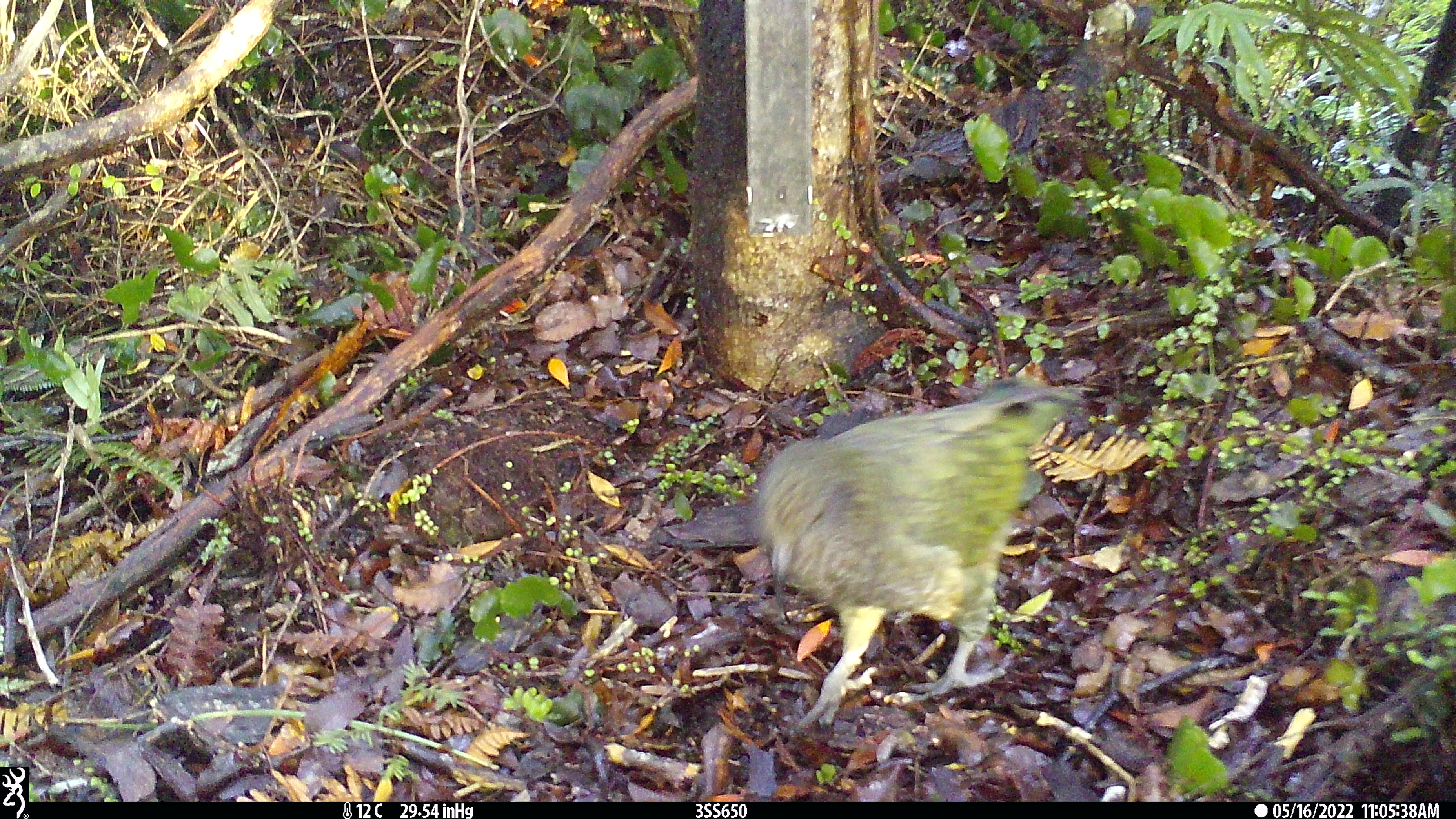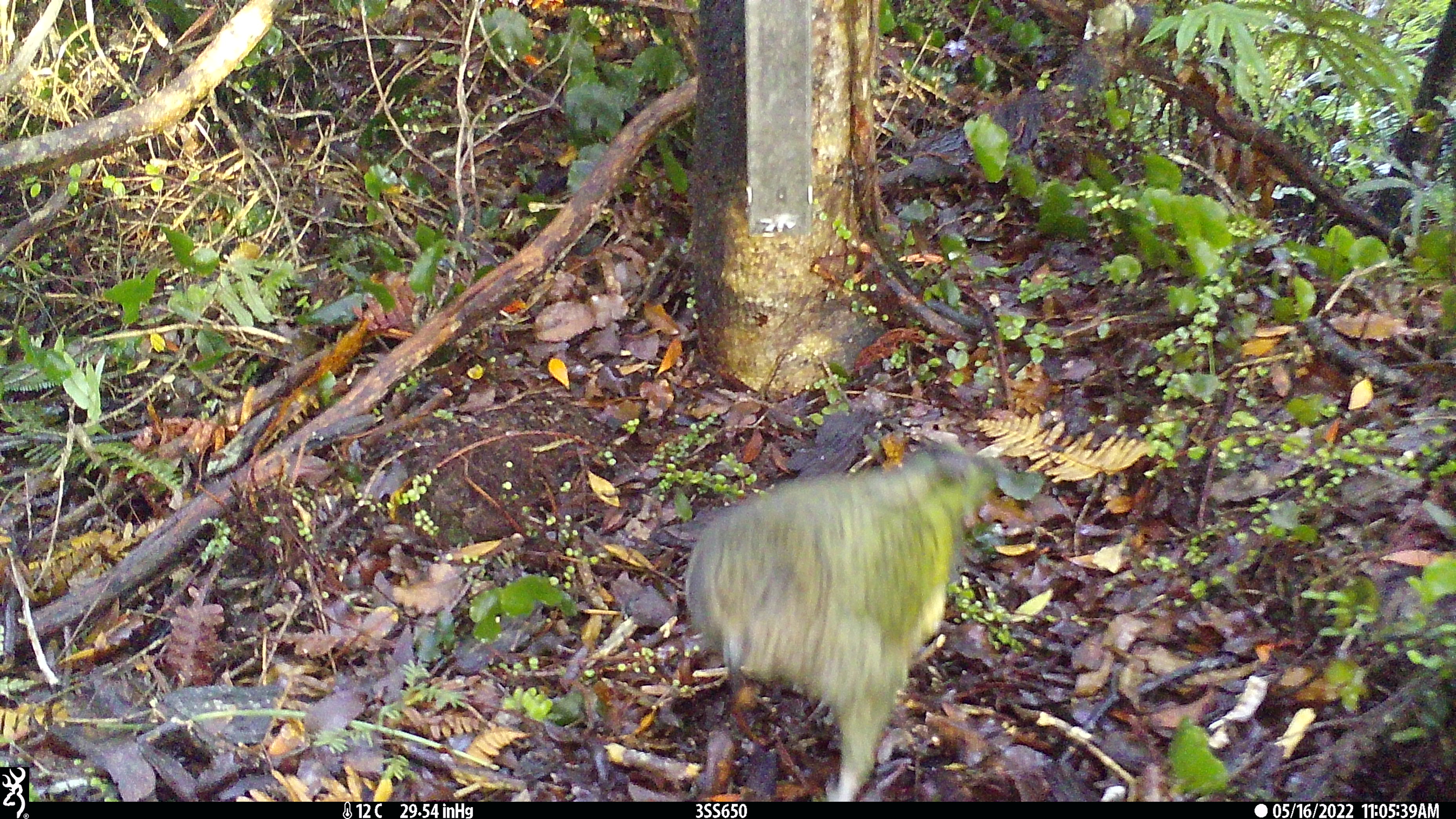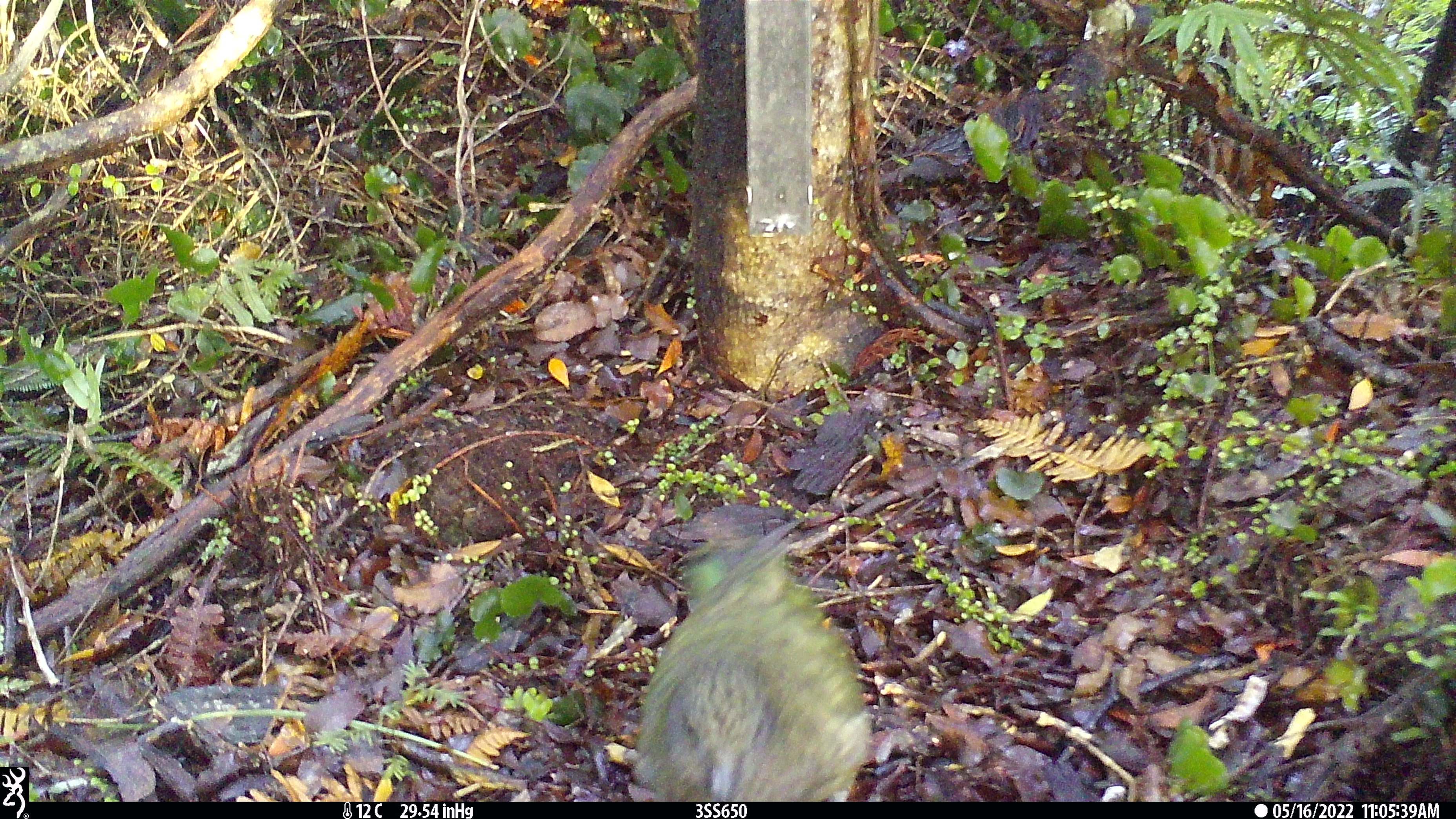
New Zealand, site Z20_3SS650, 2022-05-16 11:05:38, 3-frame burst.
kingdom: Animalia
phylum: Chordata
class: Aves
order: Psittaciformes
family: Strigopidae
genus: Nestor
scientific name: Nestor notabilis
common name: kea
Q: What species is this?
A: Kea (Nestor notabilis).